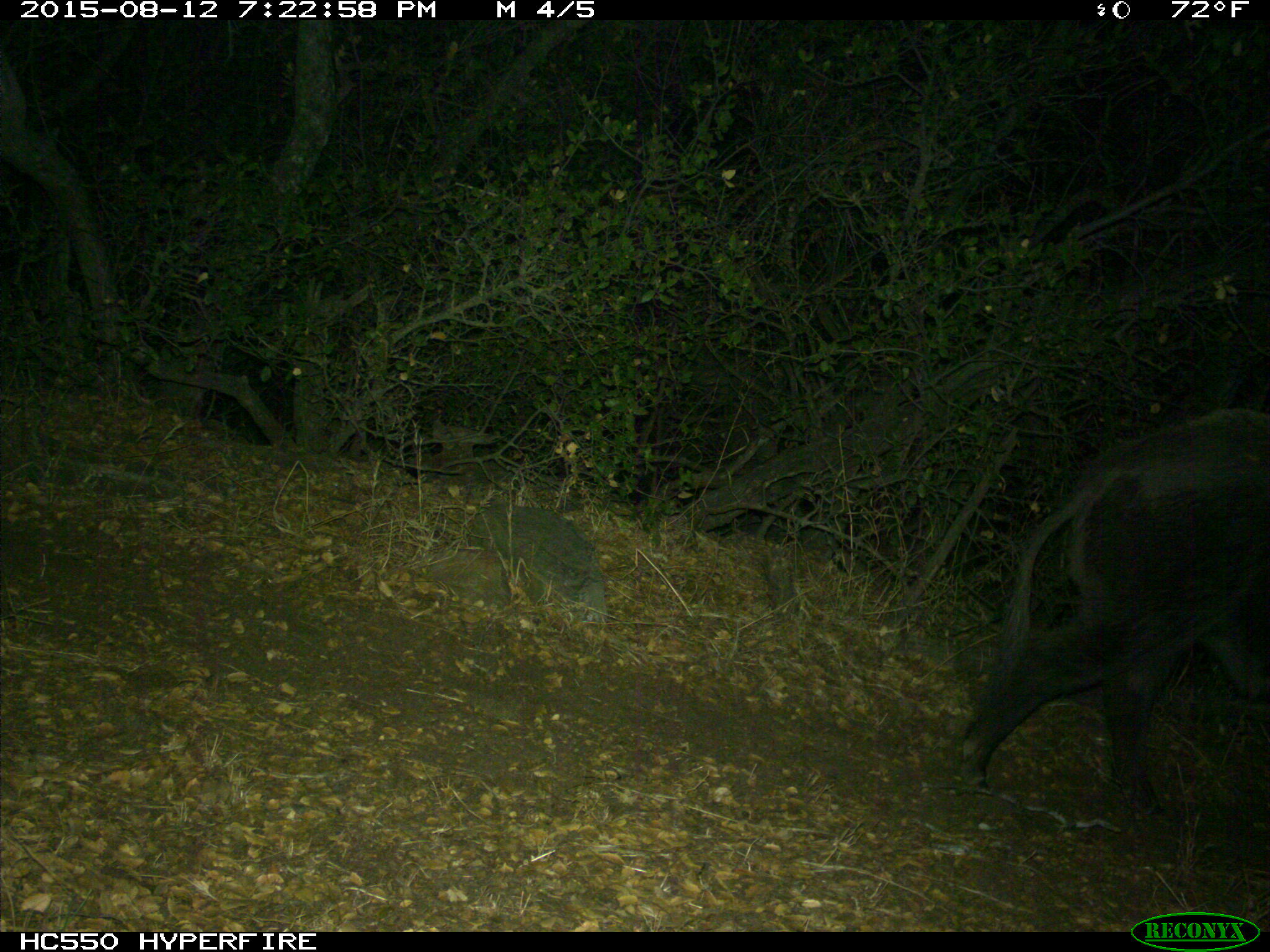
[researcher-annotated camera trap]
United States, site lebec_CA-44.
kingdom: Animalia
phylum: Chordata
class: Mammalia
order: Artiodactyla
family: Suidae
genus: Sus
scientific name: Sus scrofa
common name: wild boar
Sus scrofa (wild boar).